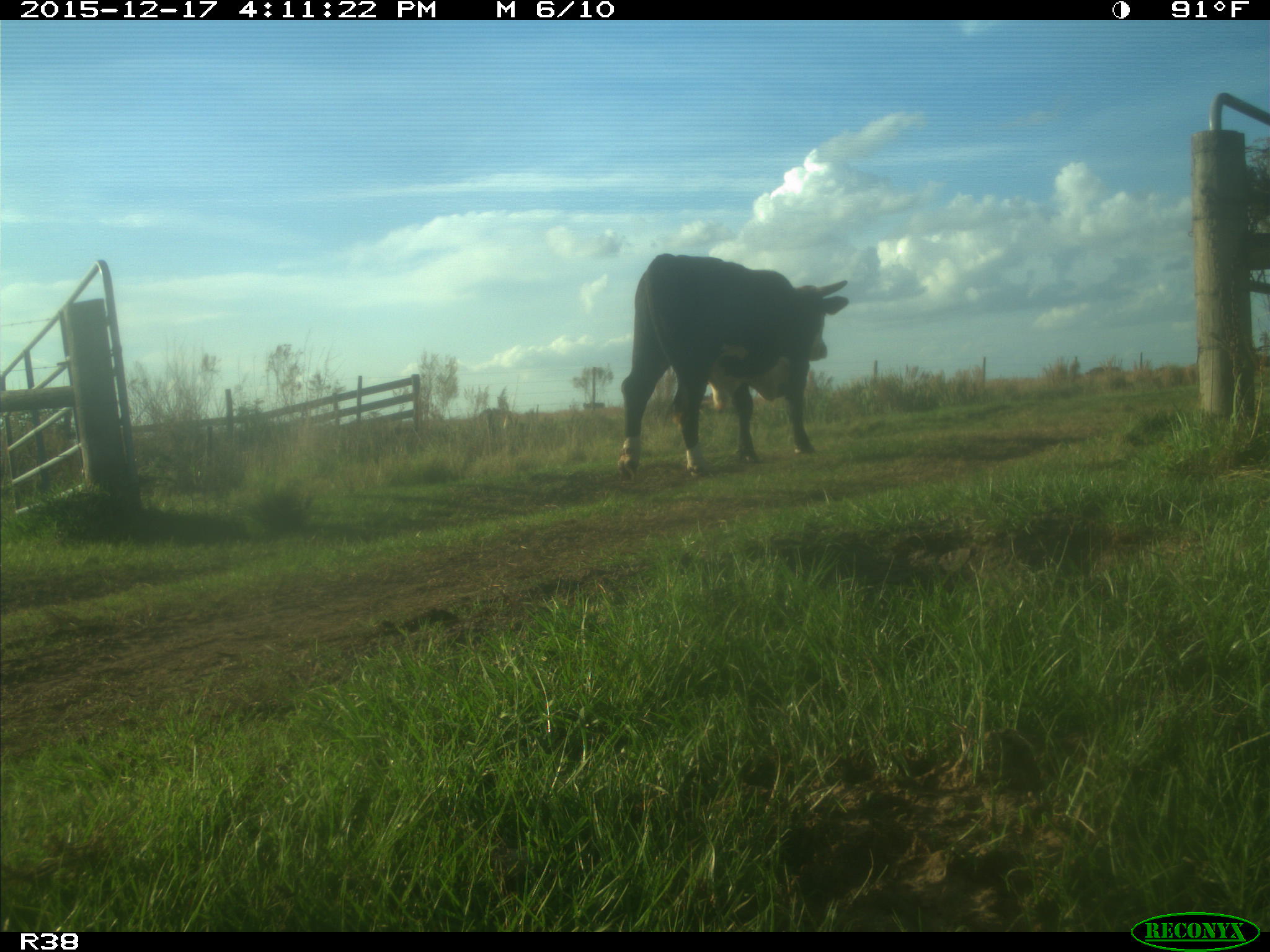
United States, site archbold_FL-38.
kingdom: Animalia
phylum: Chordata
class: Mammalia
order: Artiodactyla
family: Bovidae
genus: Bos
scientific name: Bos taurus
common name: domestic cow